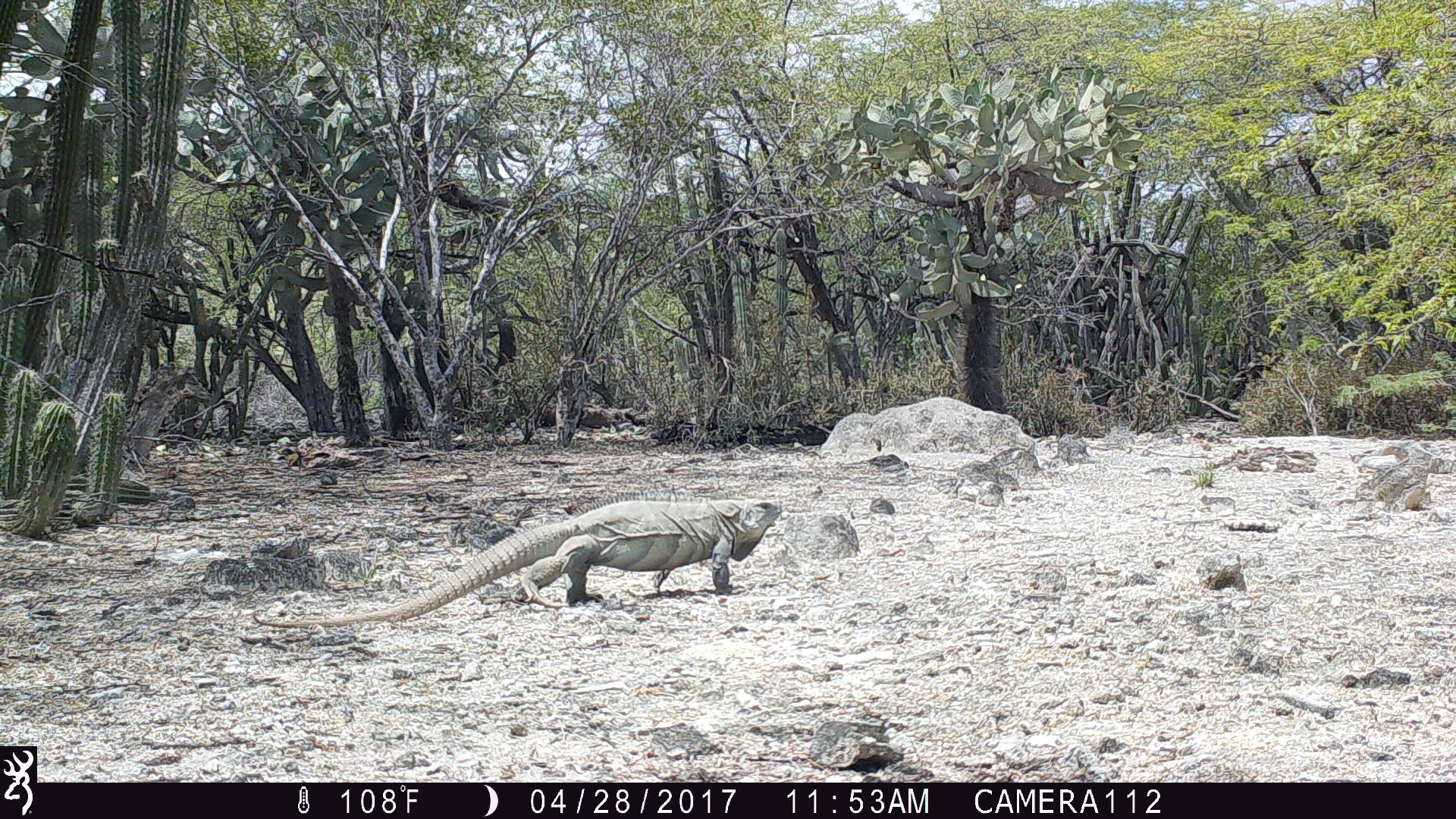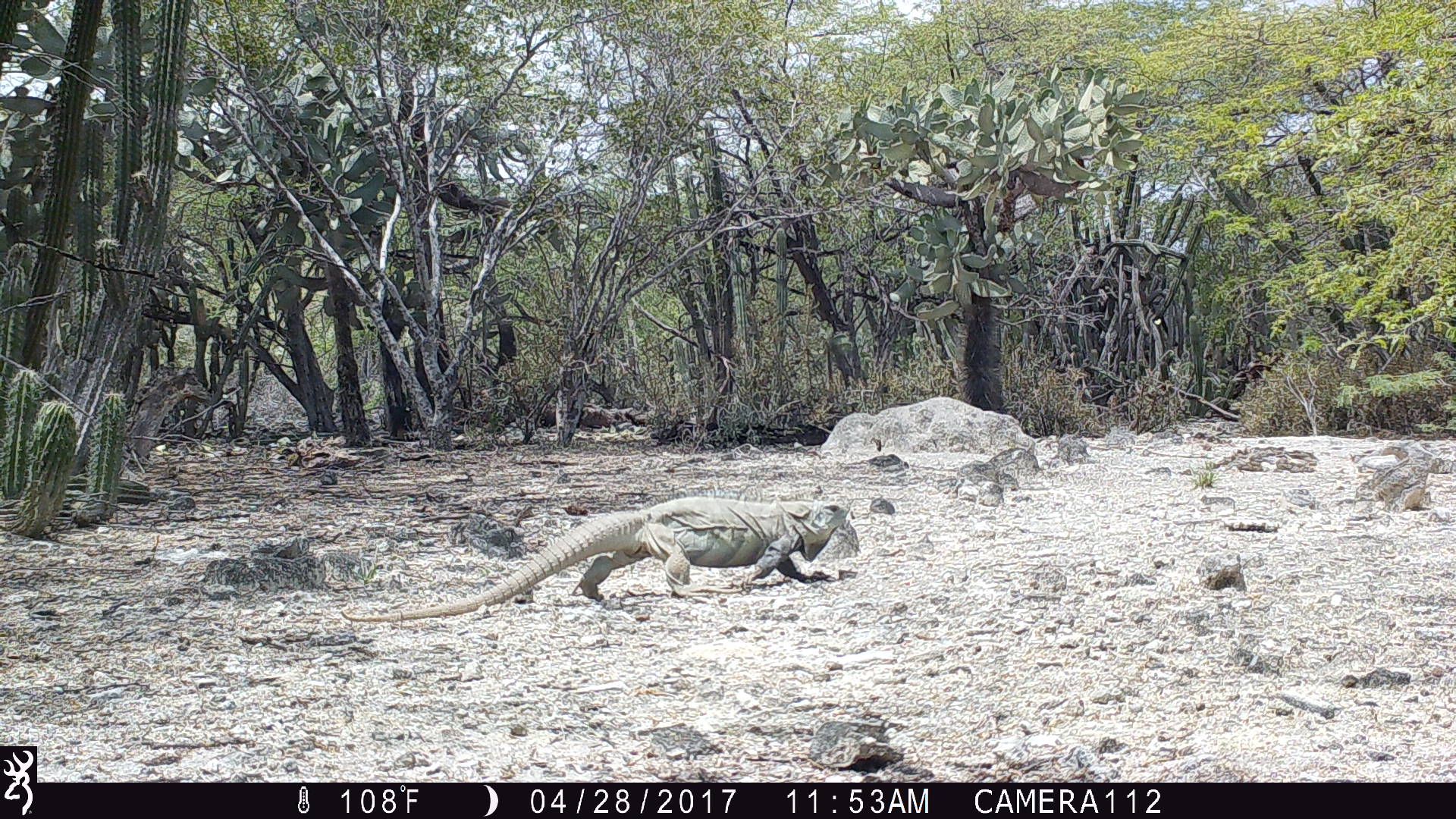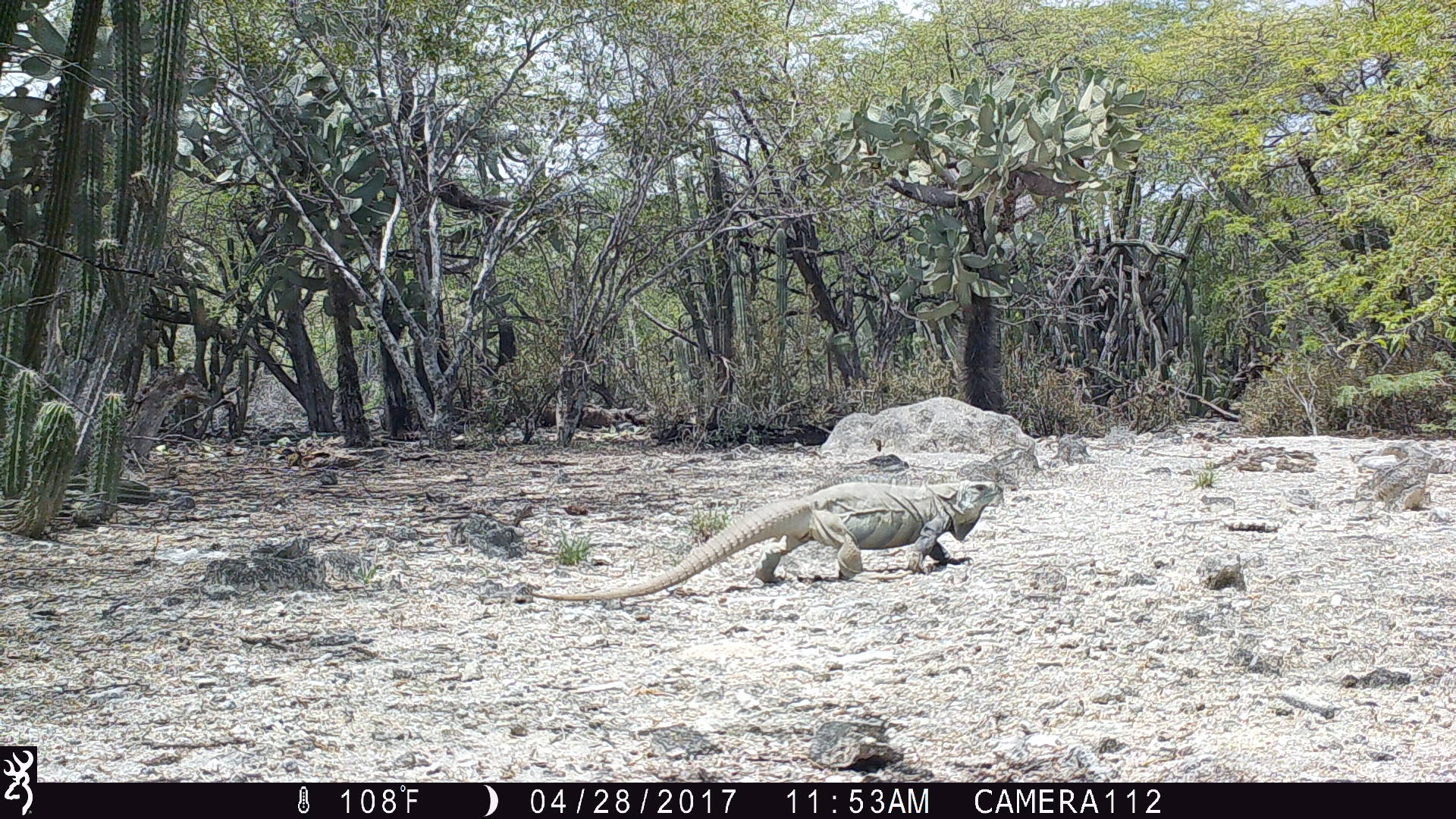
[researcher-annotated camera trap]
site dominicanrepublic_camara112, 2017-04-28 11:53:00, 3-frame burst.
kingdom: Animalia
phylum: Chordata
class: Reptilia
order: Squamata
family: Iguanidae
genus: Iguana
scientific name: Iguana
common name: typical iguanas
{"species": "Iguana (typical iguanas)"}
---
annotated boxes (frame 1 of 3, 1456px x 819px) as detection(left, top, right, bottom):
iguana: detection(294, 494, 786, 618)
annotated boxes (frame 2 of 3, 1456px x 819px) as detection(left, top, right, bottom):
iguana: detection(343, 495, 850, 619)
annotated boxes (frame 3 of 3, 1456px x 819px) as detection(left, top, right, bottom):
iguana: detection(509, 476, 1011, 600)